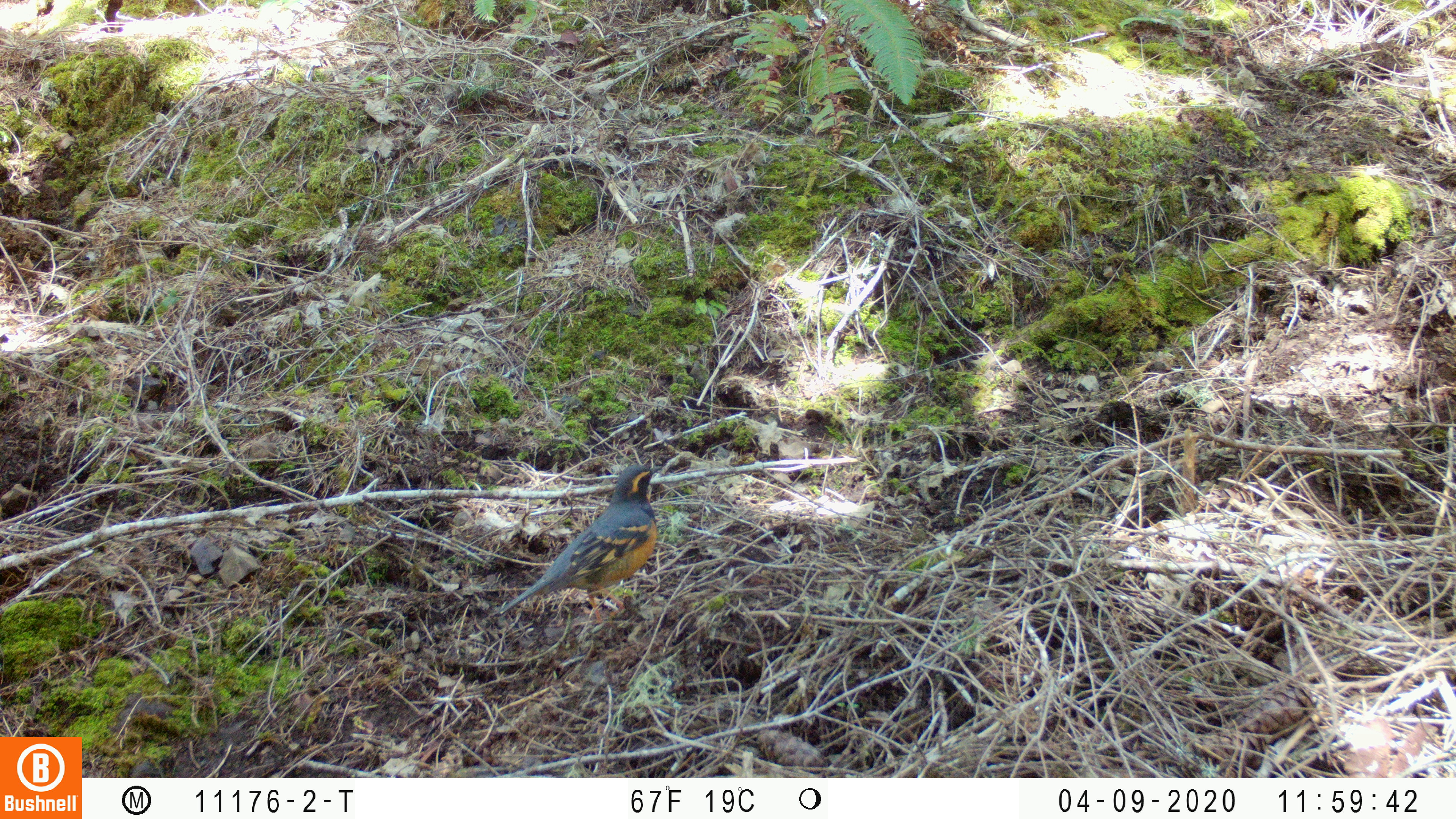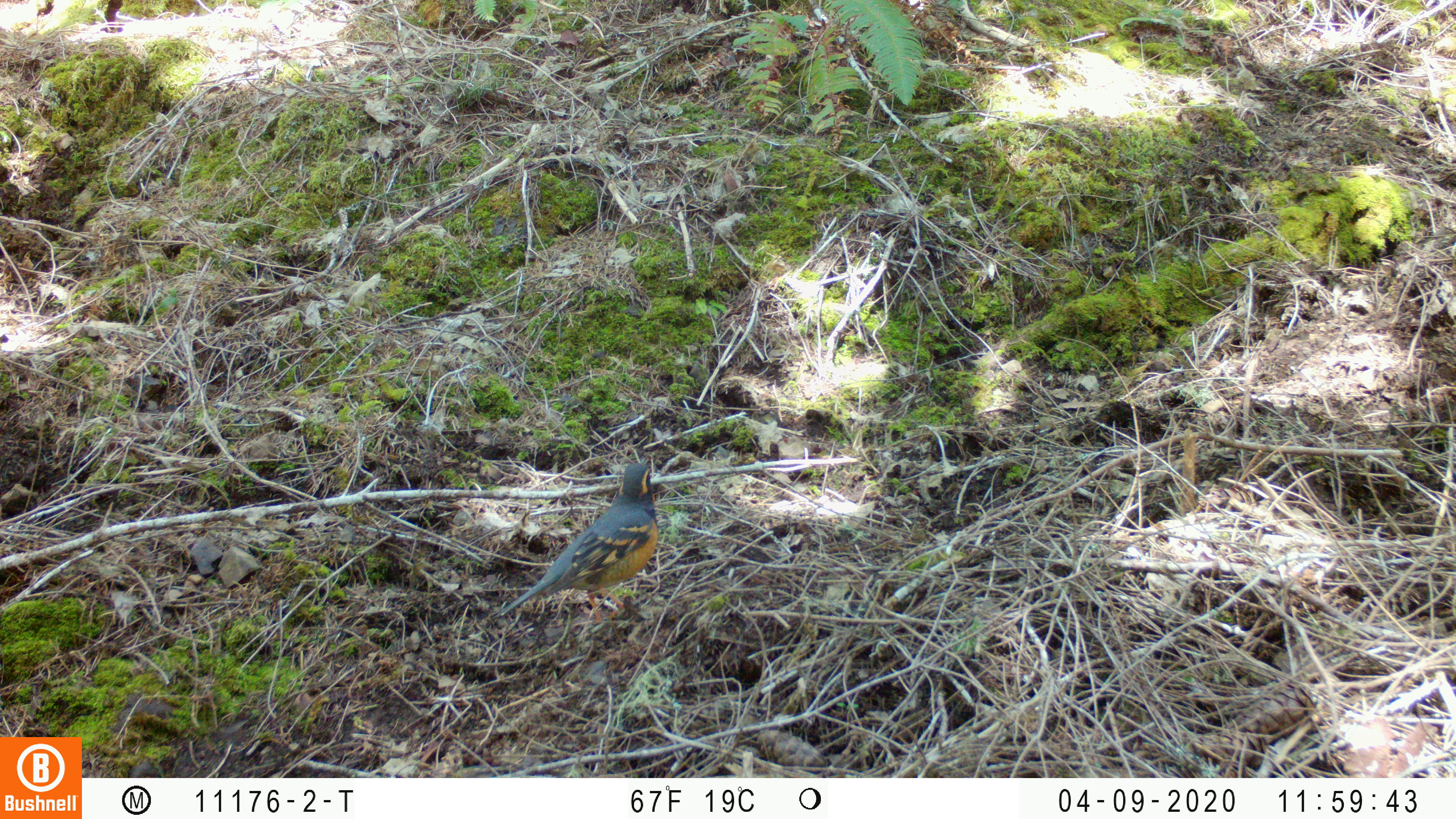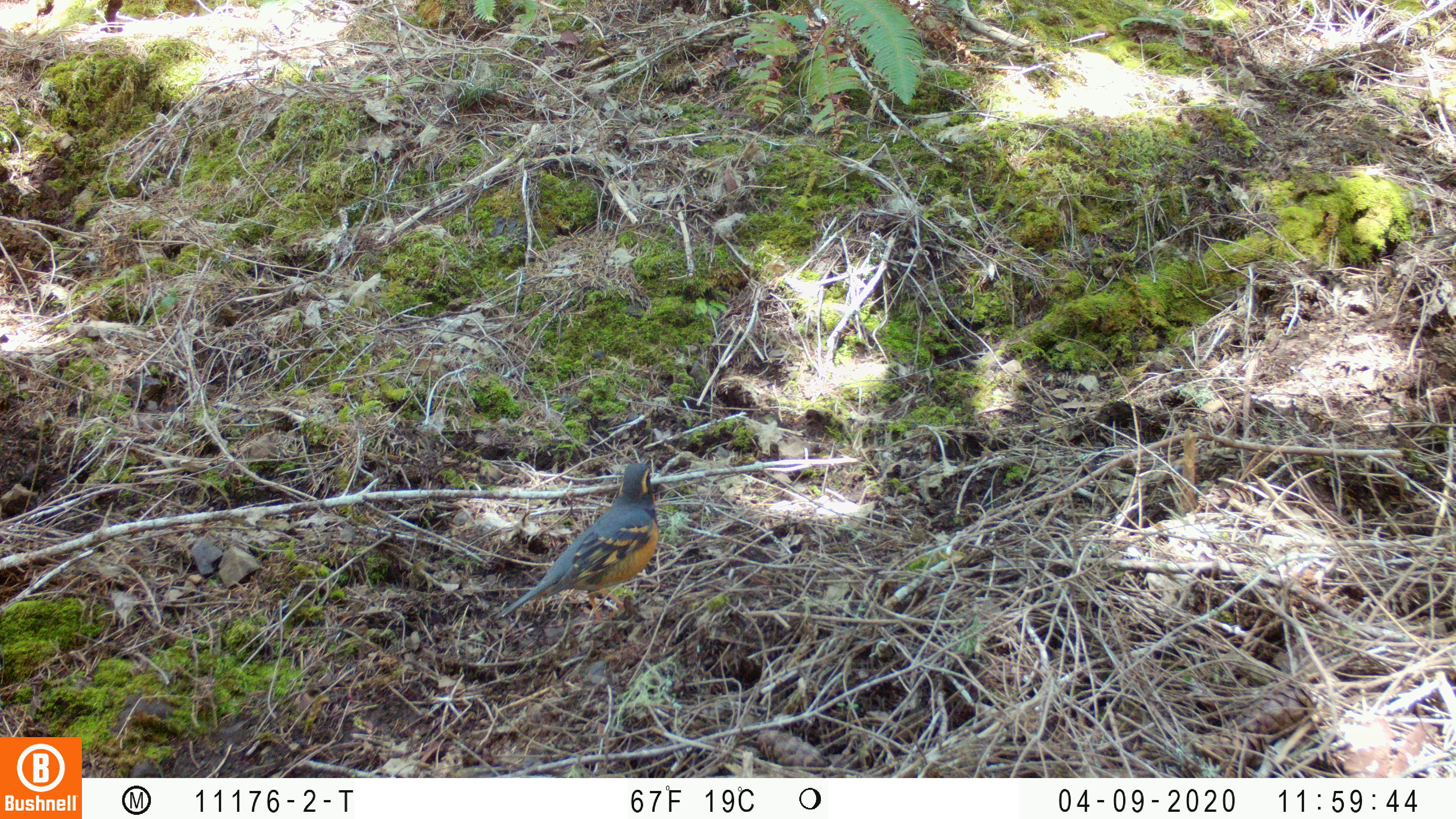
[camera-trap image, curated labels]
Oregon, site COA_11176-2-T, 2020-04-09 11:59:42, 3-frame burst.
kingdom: Animalia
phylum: Chordata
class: Aves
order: Passeriformes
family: Turdidae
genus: Ixoreus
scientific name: Ixoreus naevius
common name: varied thrush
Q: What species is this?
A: Varied thrush (Ixoreus naevius).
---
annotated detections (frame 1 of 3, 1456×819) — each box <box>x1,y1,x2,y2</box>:
varied thrush: <box>492,461,663,617</box>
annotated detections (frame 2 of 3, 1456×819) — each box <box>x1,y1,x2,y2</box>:
varied thrush: <box>498,459,664,620</box>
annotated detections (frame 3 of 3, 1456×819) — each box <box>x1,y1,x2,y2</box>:
varied thrush: <box>498,459,661,620</box>